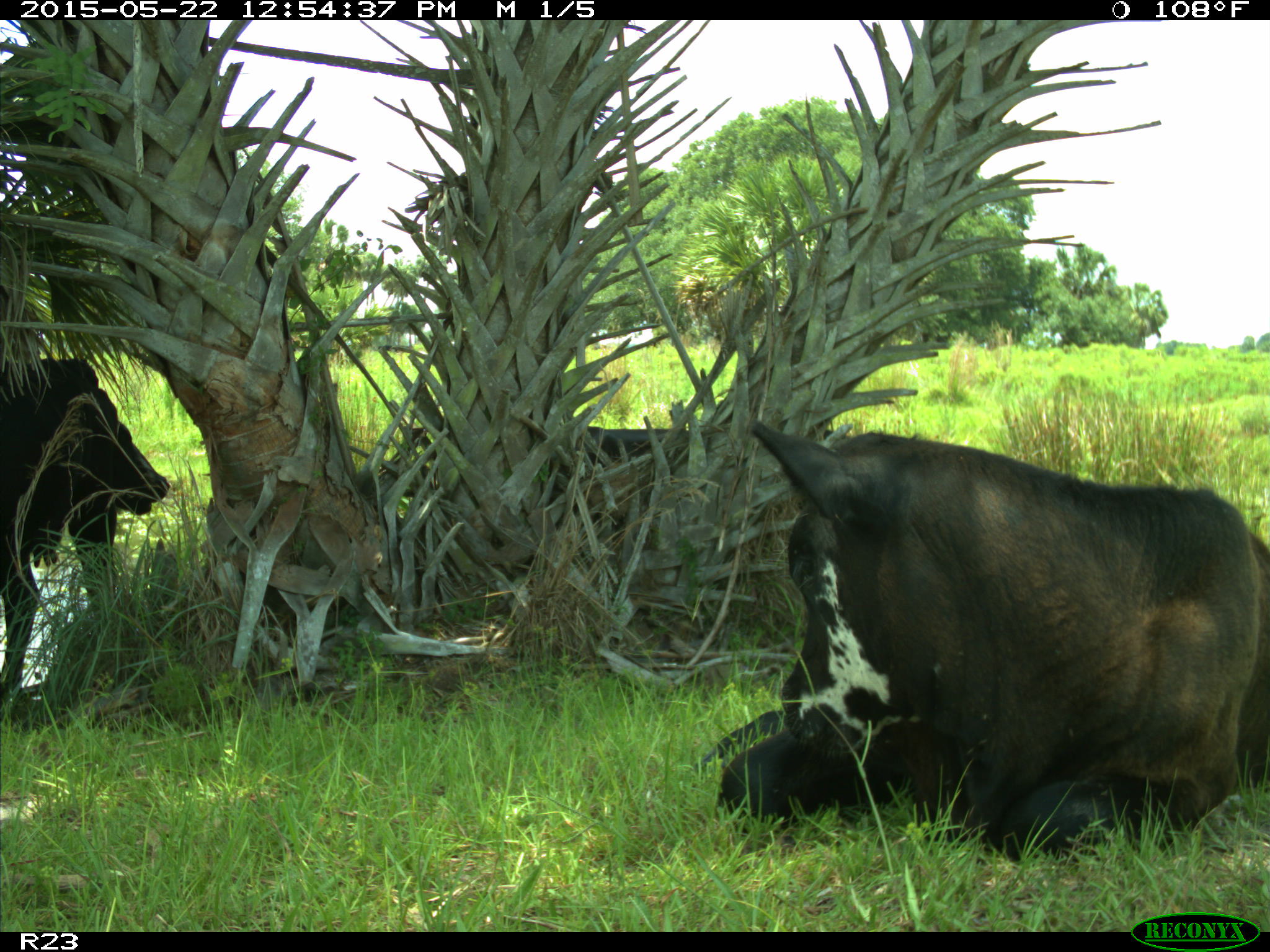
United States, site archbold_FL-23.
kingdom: Animalia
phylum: Chordata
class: Mammalia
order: Artiodactyla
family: Bovidae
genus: Bos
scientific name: Bos taurus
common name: domestic cow